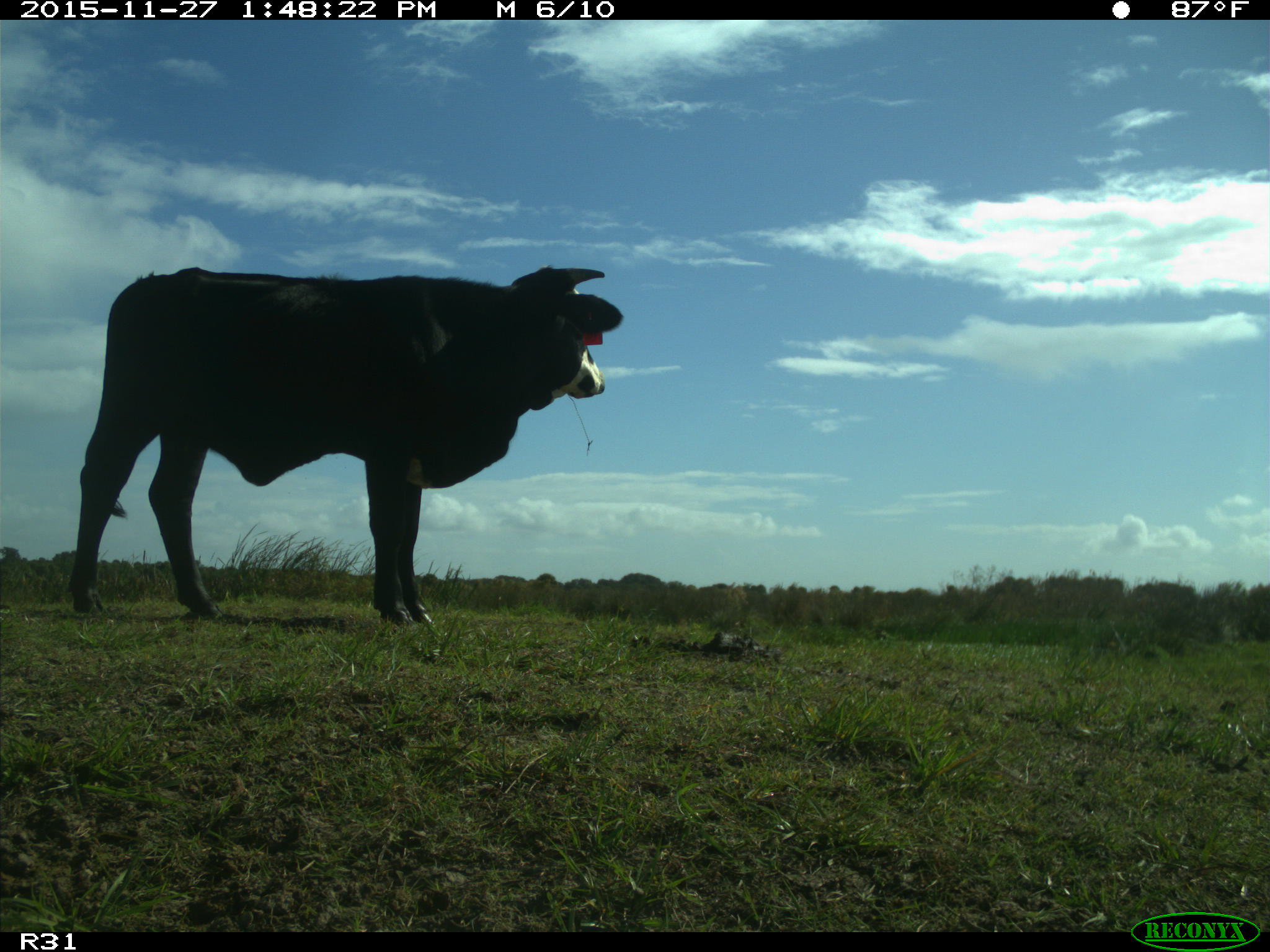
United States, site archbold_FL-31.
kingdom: Animalia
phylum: Chordata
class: Mammalia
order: Artiodactyla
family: Bovidae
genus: Bos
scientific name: Bos taurus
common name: domestic cow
Bos taurus (domestic cow).